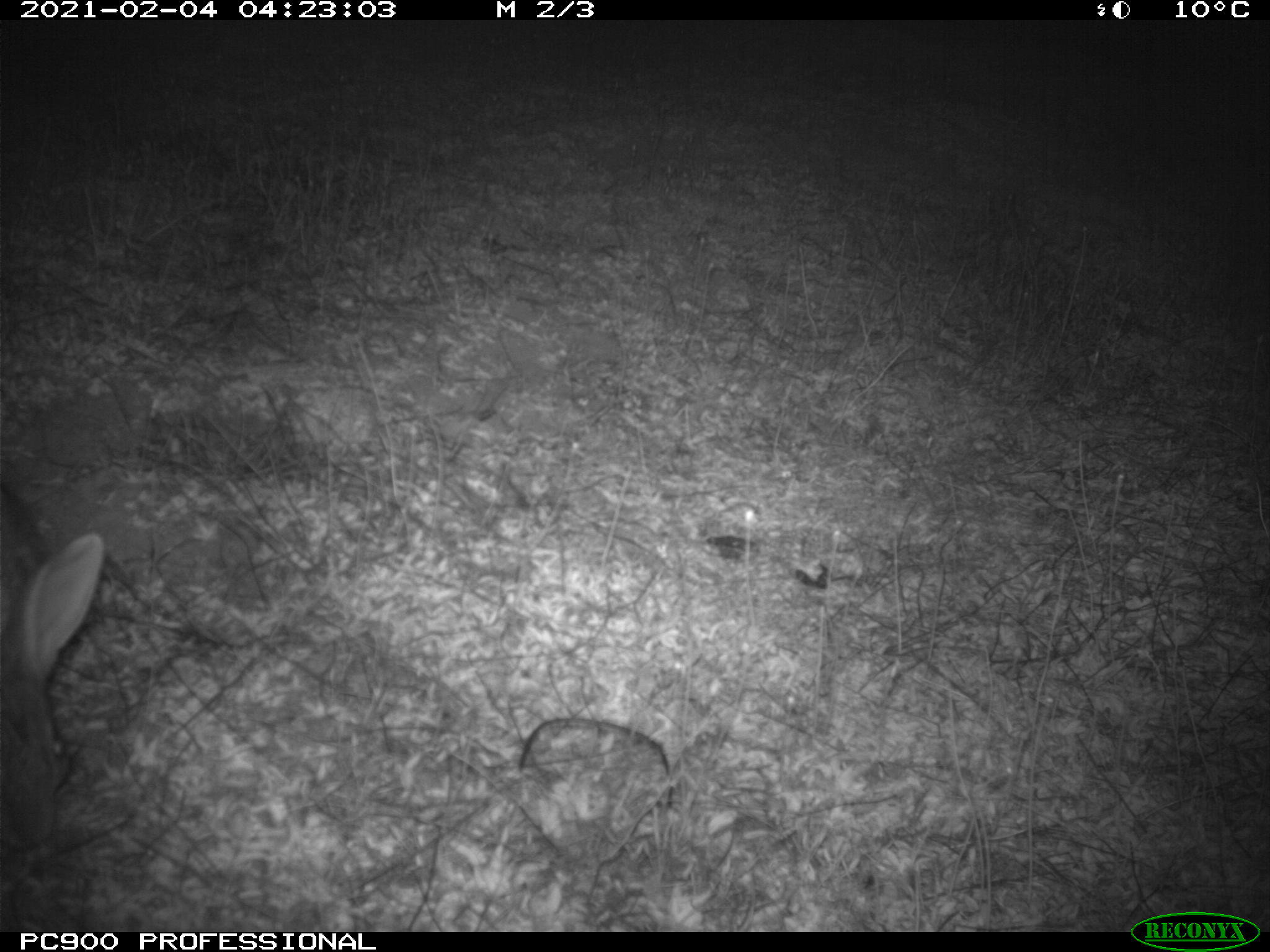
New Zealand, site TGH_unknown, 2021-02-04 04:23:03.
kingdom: Animalia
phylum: Chordata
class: Mammalia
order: Lagomorpha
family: Leporidae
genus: Oryctolagus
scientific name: Oryctolagus cuniculus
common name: european rabbit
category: rabbit